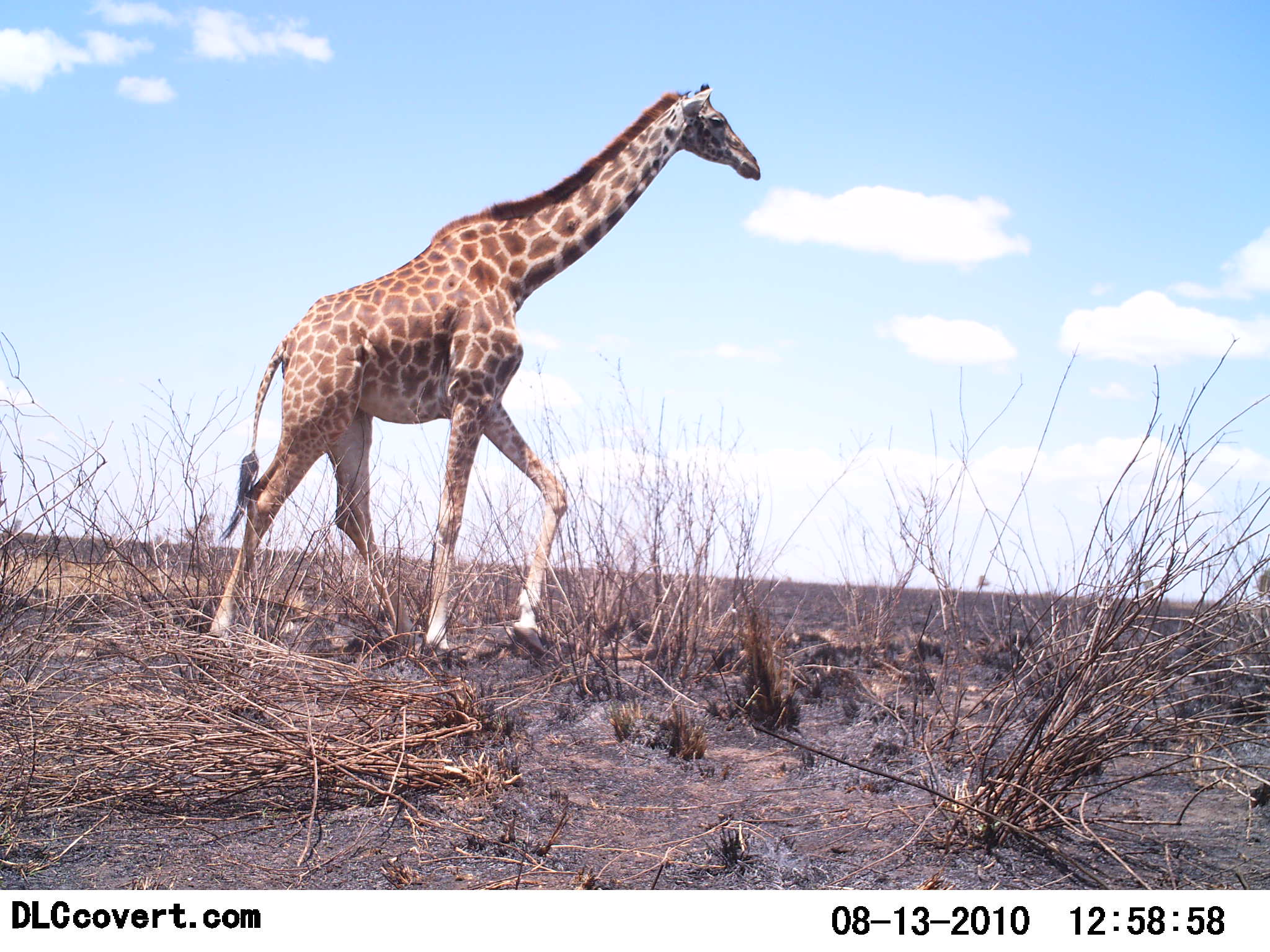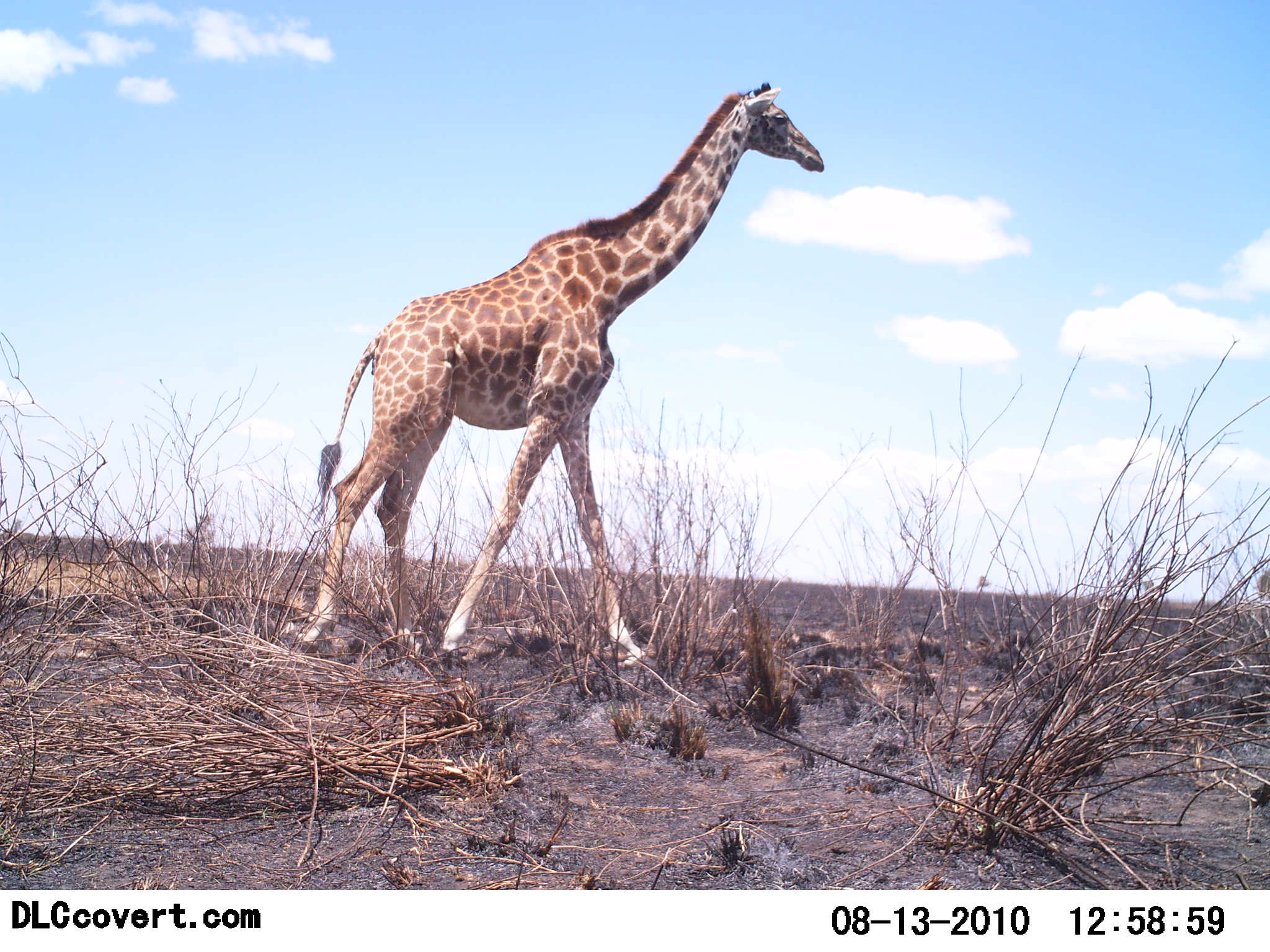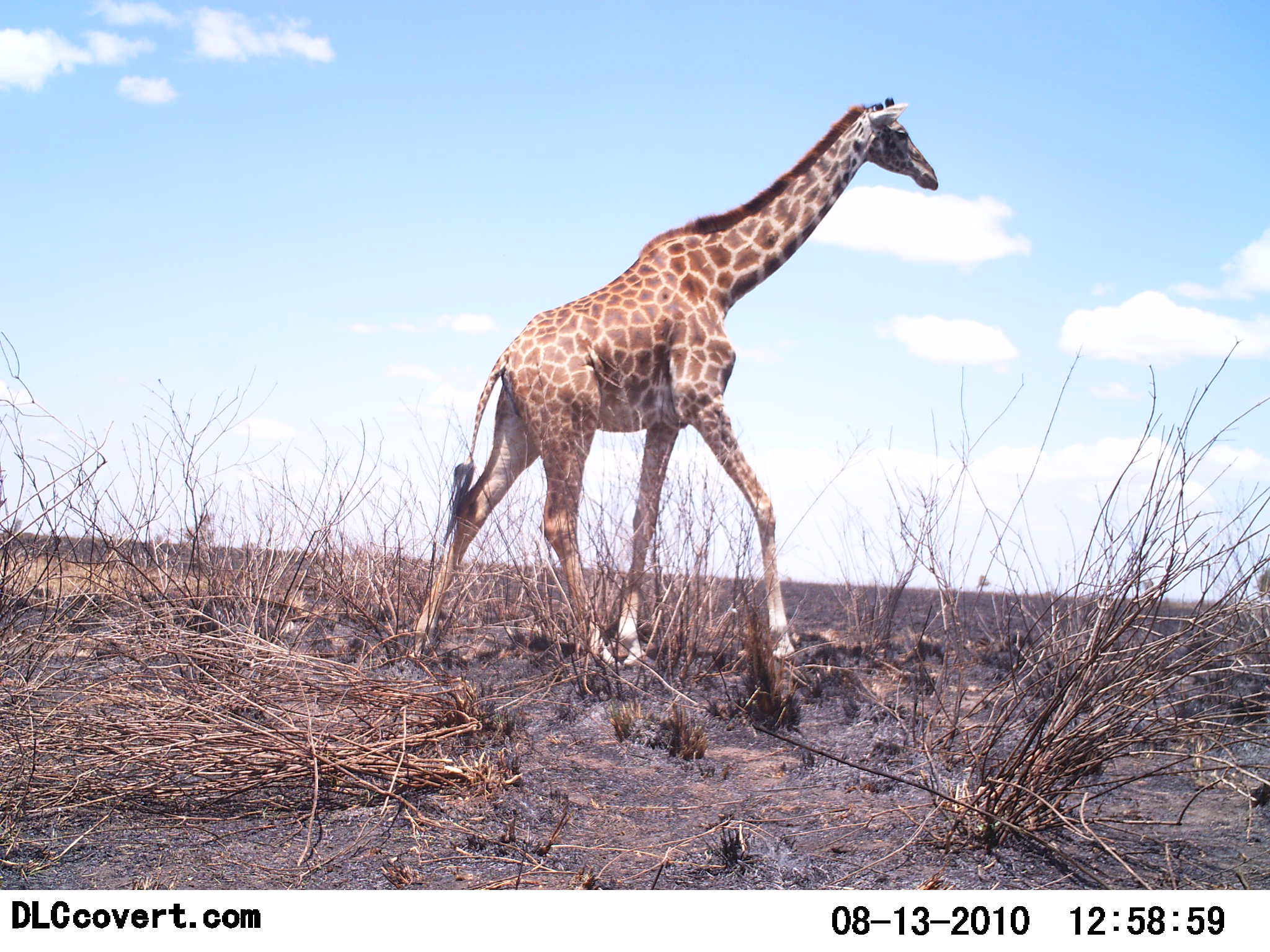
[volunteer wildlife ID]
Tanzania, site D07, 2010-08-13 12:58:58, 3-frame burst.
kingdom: Animalia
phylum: Chordata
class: Mammalia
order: Artiodactyla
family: Giraffidae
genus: Giraffa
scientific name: Giraffa camelopardalis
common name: giraffe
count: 1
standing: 11%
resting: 0%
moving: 89%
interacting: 0%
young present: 0%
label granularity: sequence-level